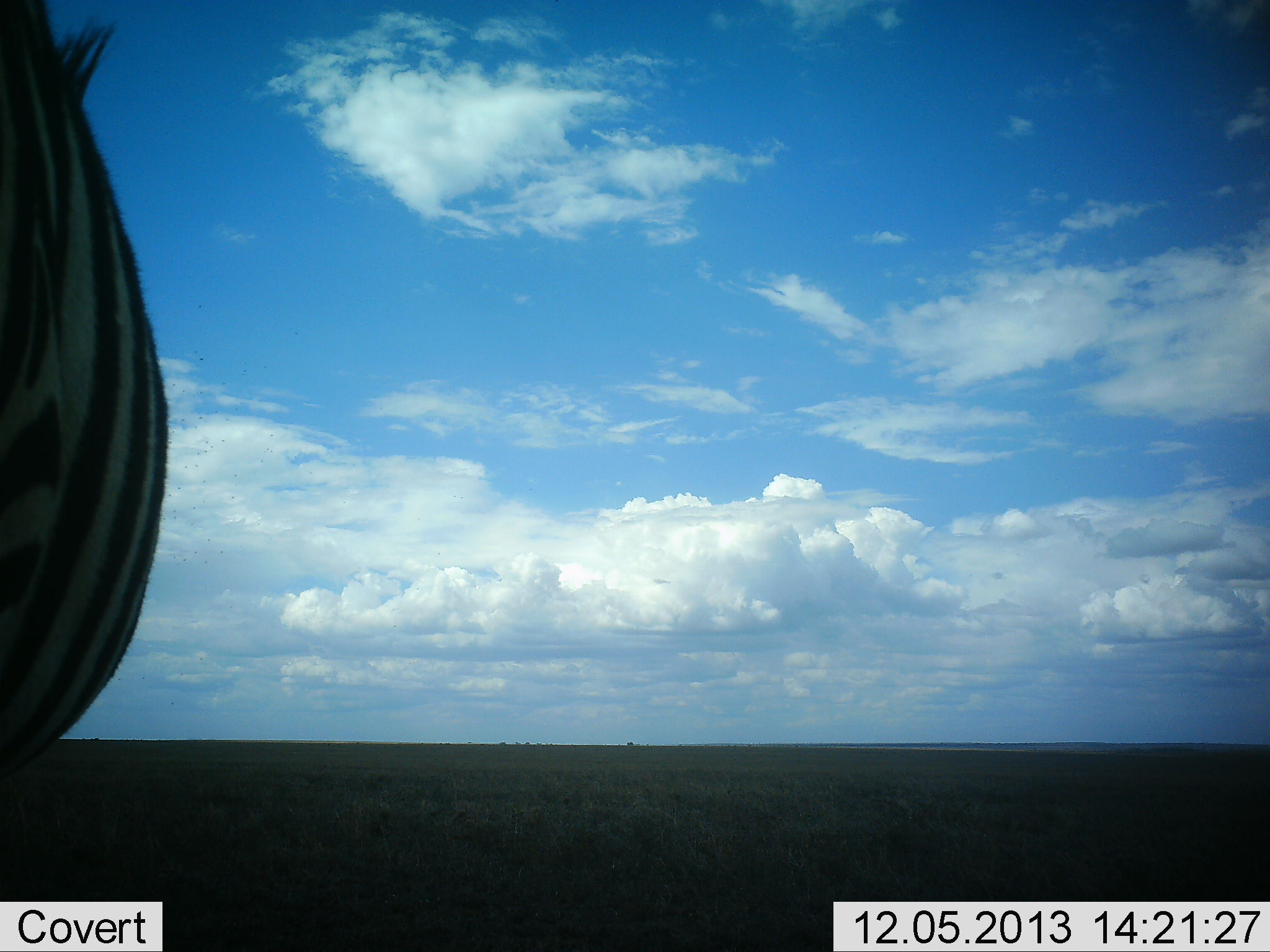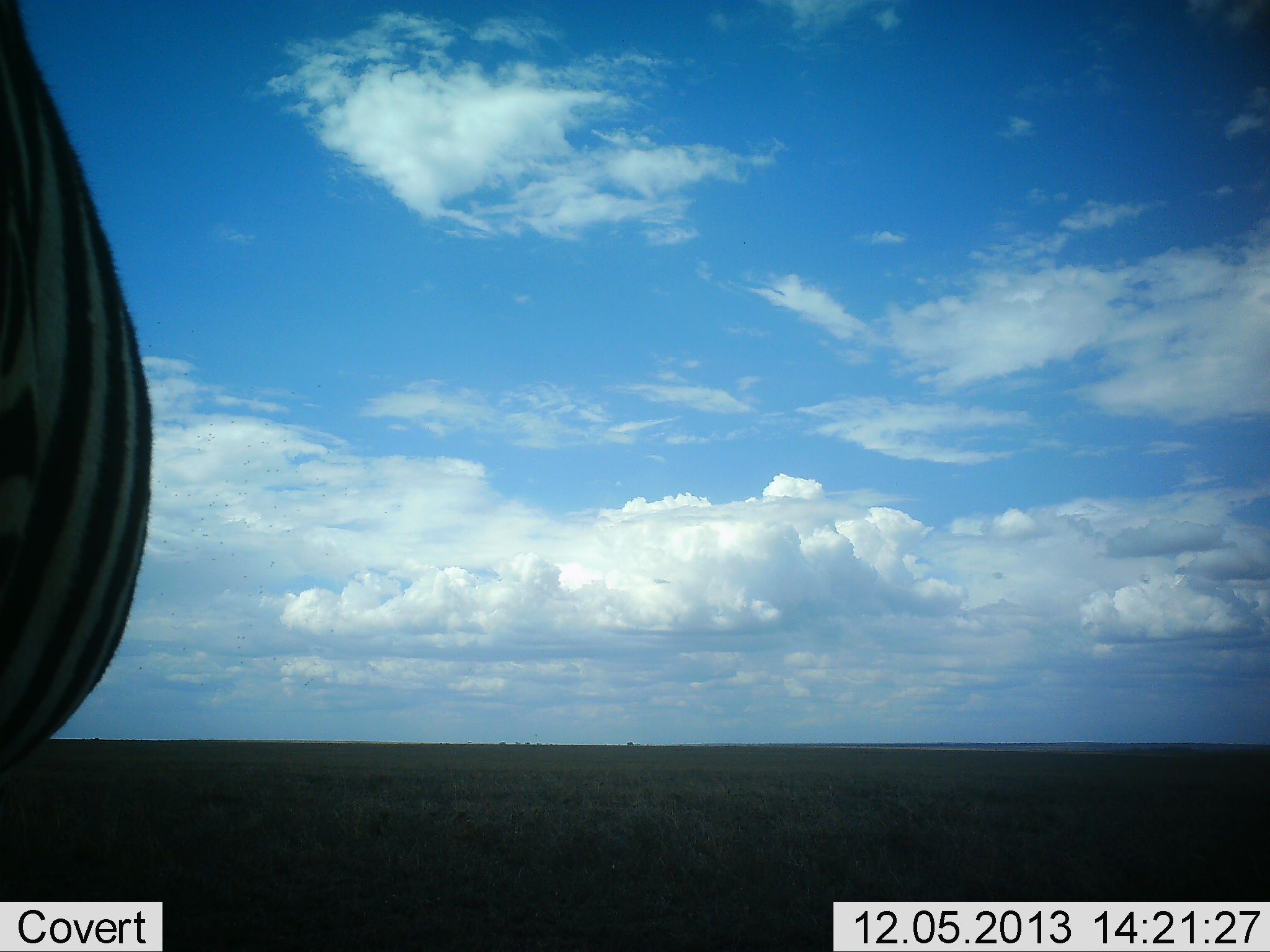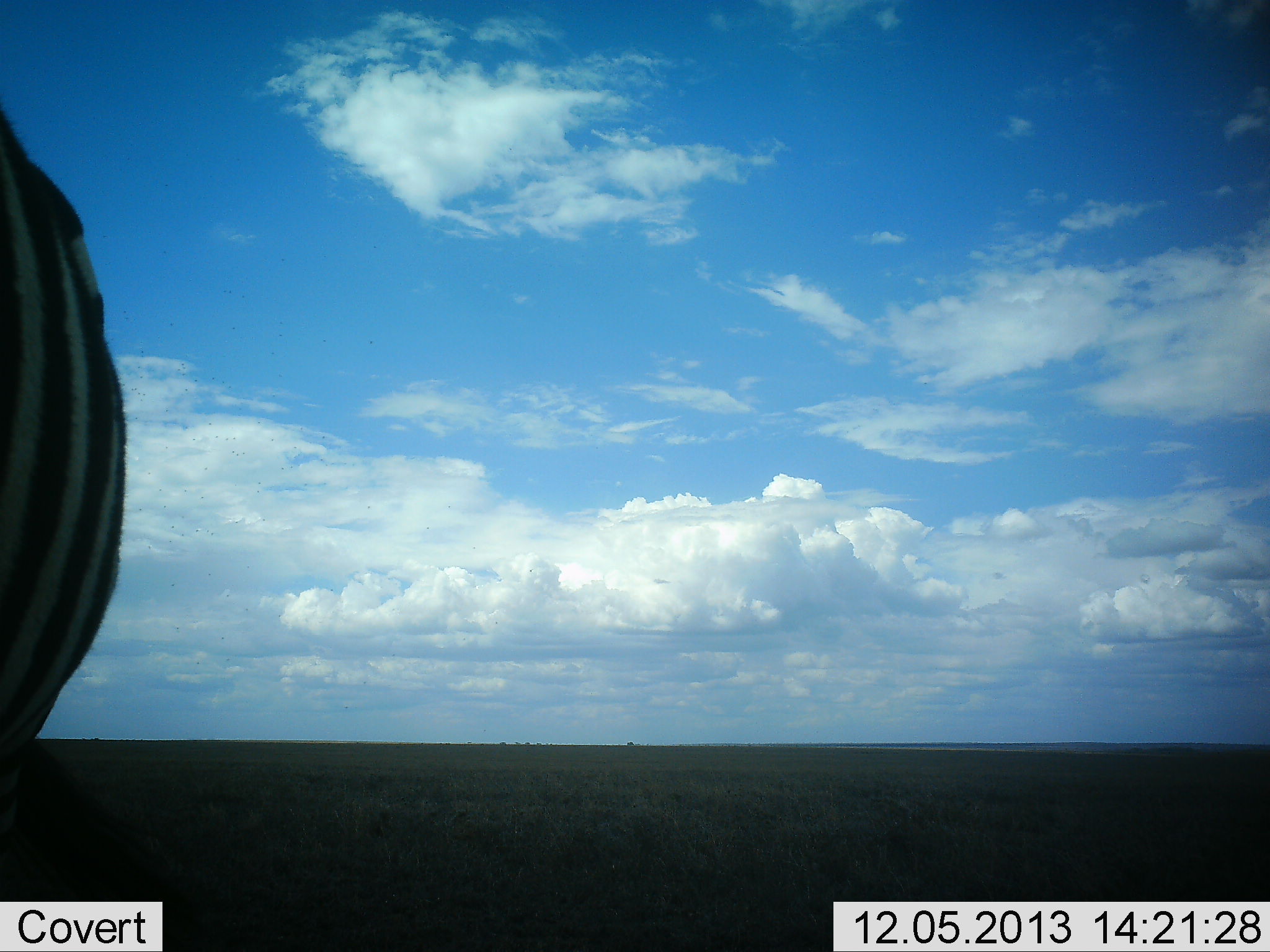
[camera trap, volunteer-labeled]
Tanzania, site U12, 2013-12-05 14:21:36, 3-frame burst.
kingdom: Animalia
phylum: Chordata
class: Mammalia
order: Perissodactyla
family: Equidae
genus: Equus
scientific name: Equus quagga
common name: plains zebra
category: zebra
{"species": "zebra (plains zebra) (Equus quagga)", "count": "1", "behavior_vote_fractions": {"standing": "90%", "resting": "0%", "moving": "10%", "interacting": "0%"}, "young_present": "0%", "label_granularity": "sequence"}